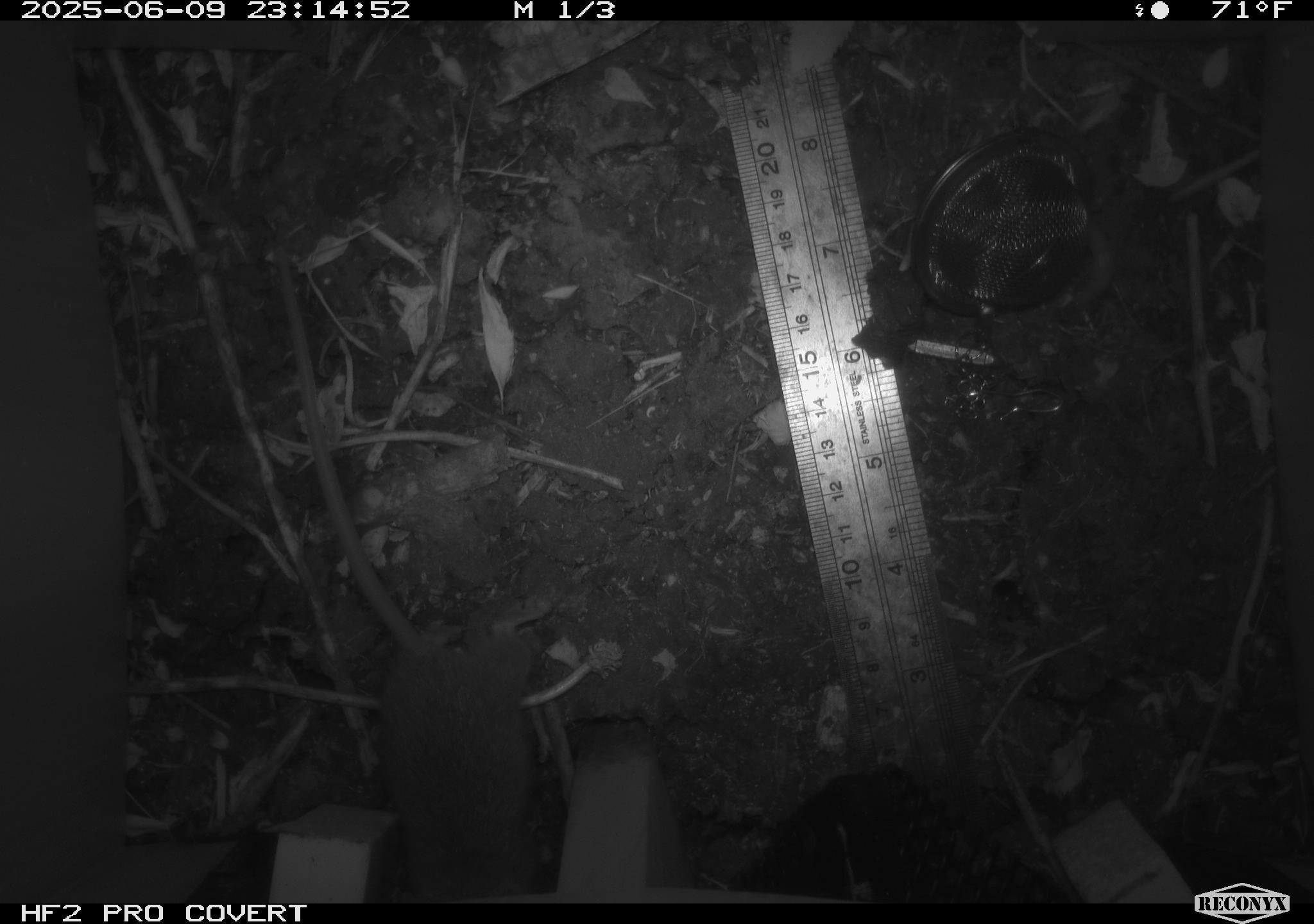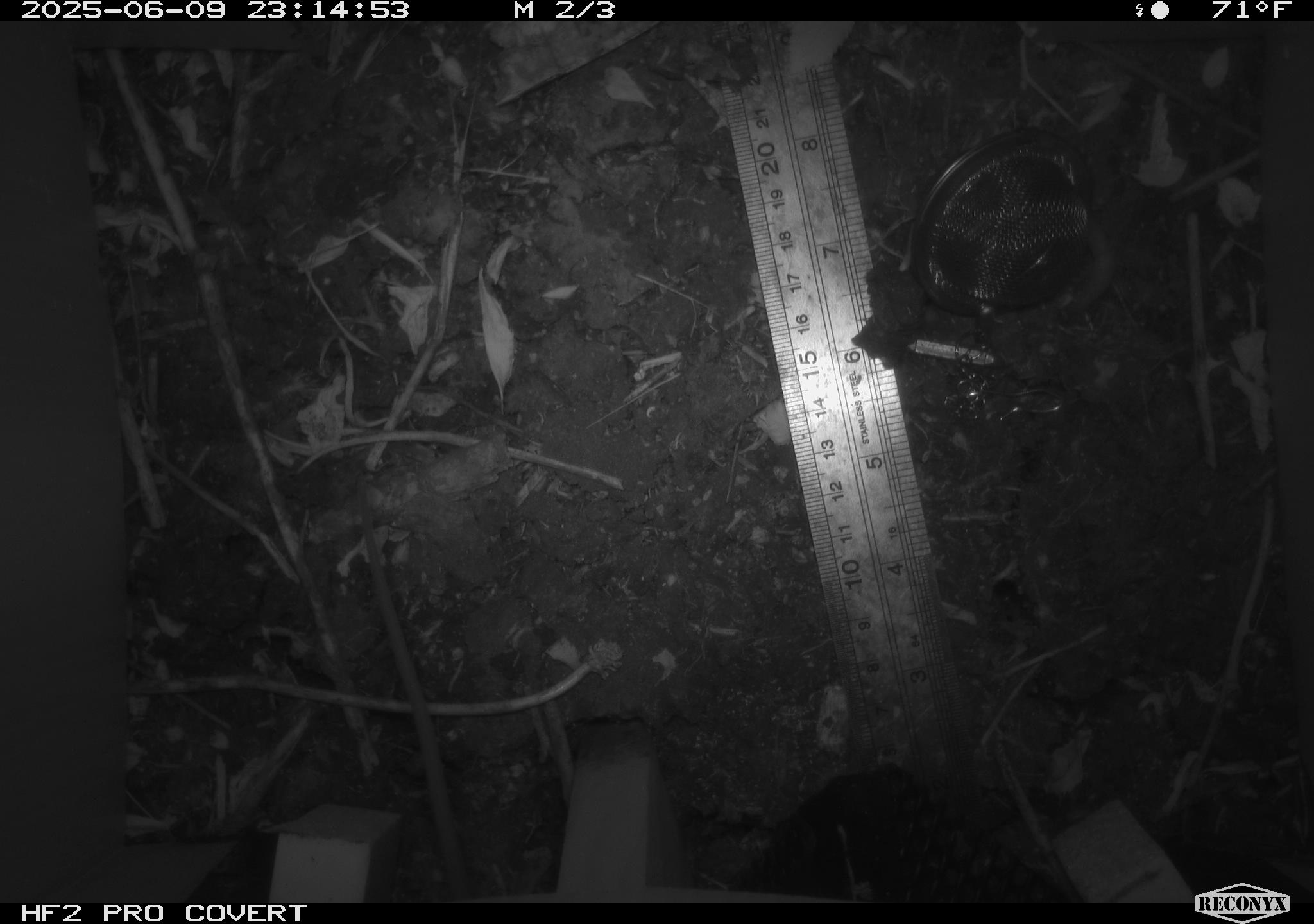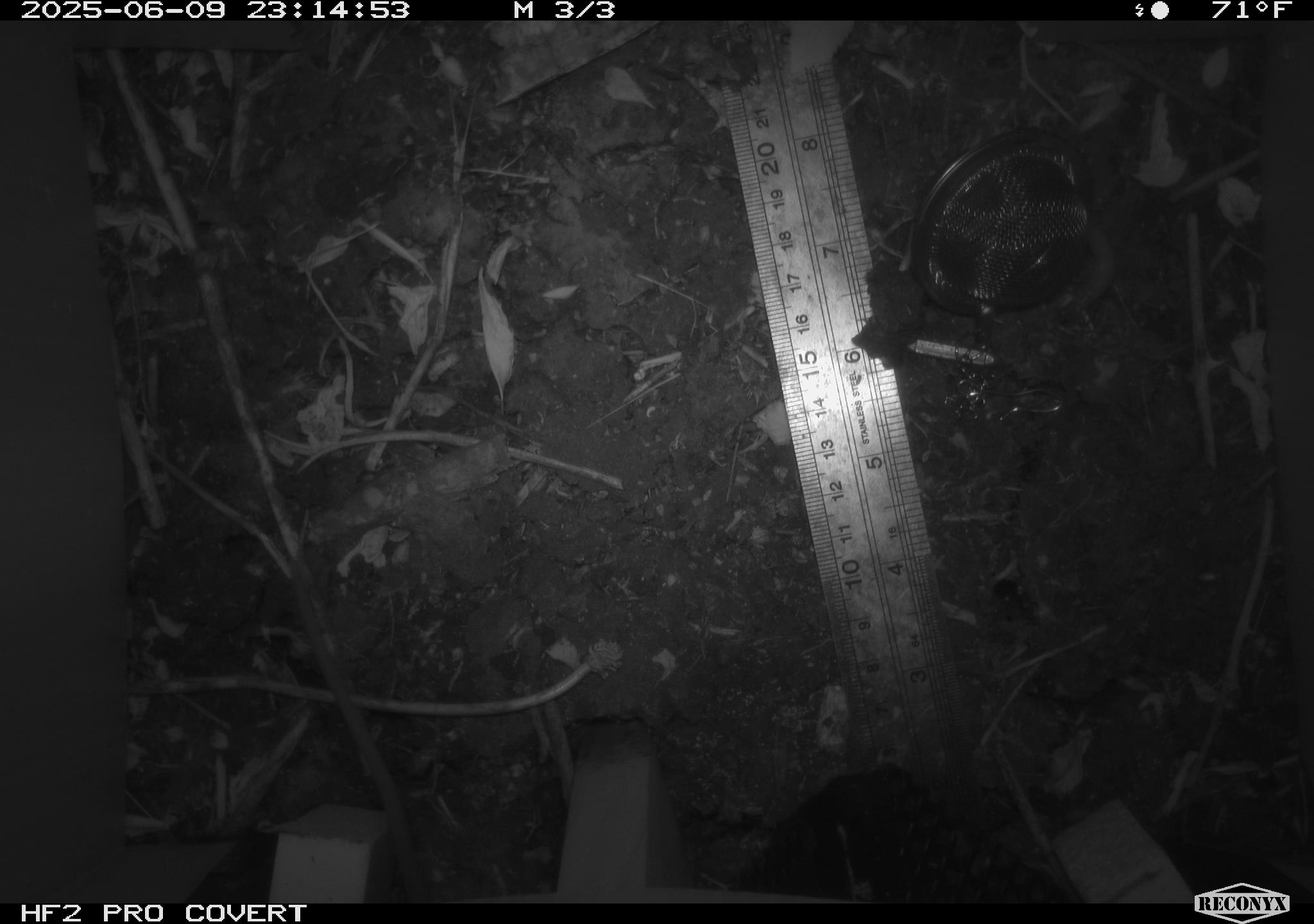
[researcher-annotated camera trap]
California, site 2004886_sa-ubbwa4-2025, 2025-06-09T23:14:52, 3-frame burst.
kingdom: Animalia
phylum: Chordata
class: Mammalia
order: Rodentia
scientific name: Rodentia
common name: rodent